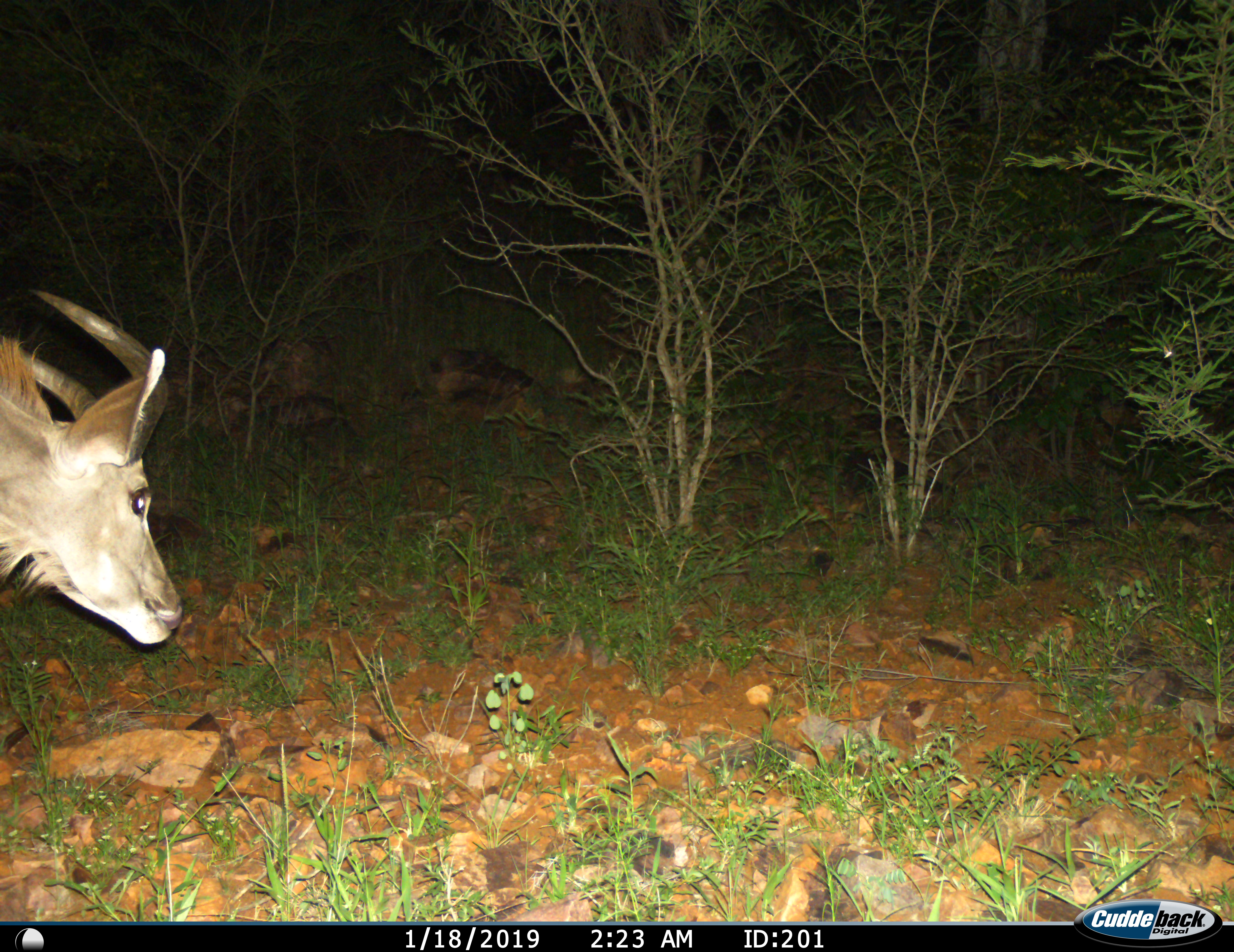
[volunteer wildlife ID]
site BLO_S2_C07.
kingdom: Animalia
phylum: Chordata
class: Mammalia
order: Artiodactyla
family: Bovidae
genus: Tragelaphus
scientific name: Tragelaphus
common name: kudu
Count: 1.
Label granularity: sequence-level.